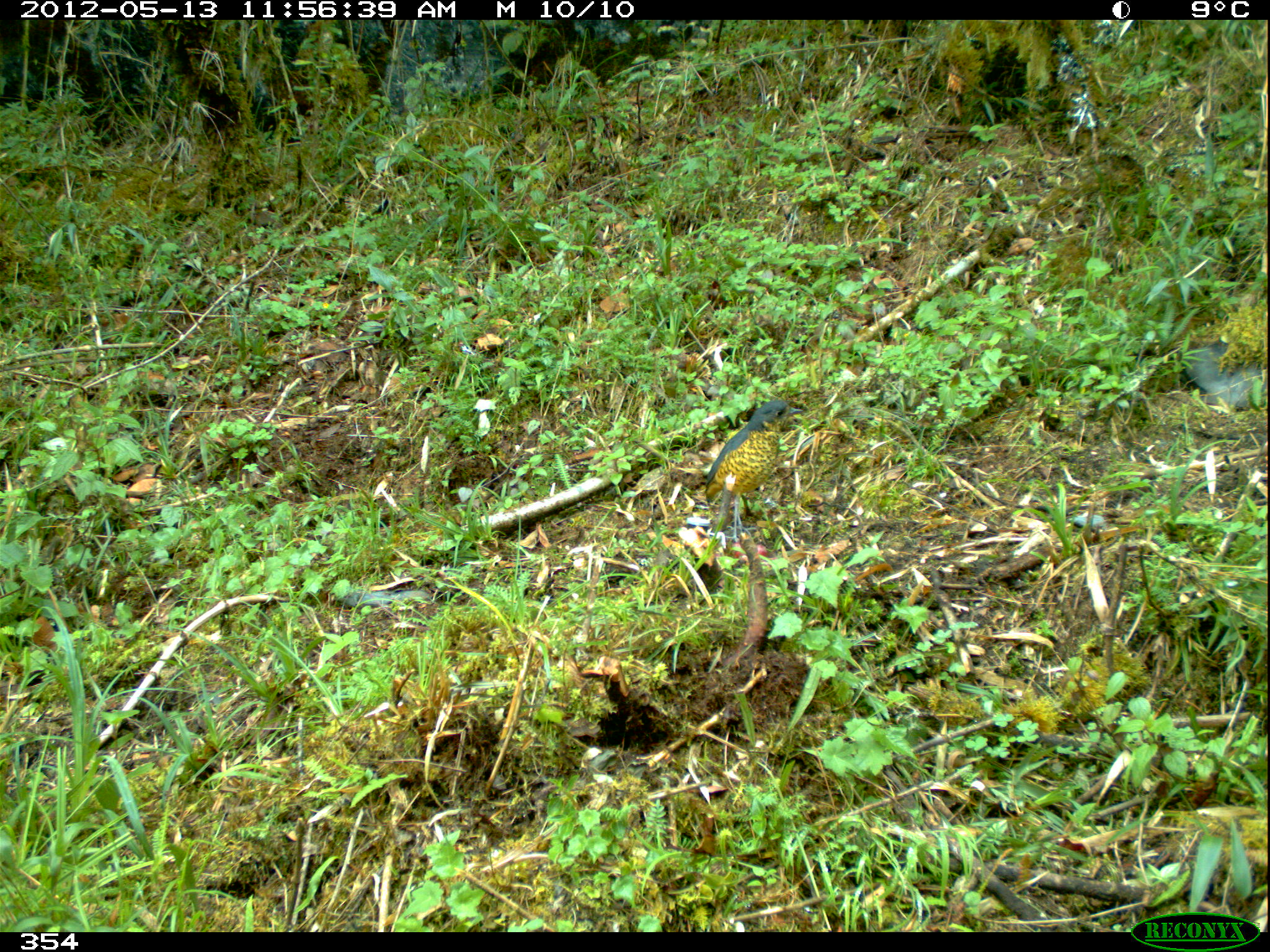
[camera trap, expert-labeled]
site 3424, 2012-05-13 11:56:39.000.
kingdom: Animalia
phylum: Chordata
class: Aves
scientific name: Aves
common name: bird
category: unknown bird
Unknown bird (bird) (Aves).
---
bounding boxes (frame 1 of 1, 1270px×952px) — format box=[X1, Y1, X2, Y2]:
unknown bird: box=[701, 398, 803, 540]